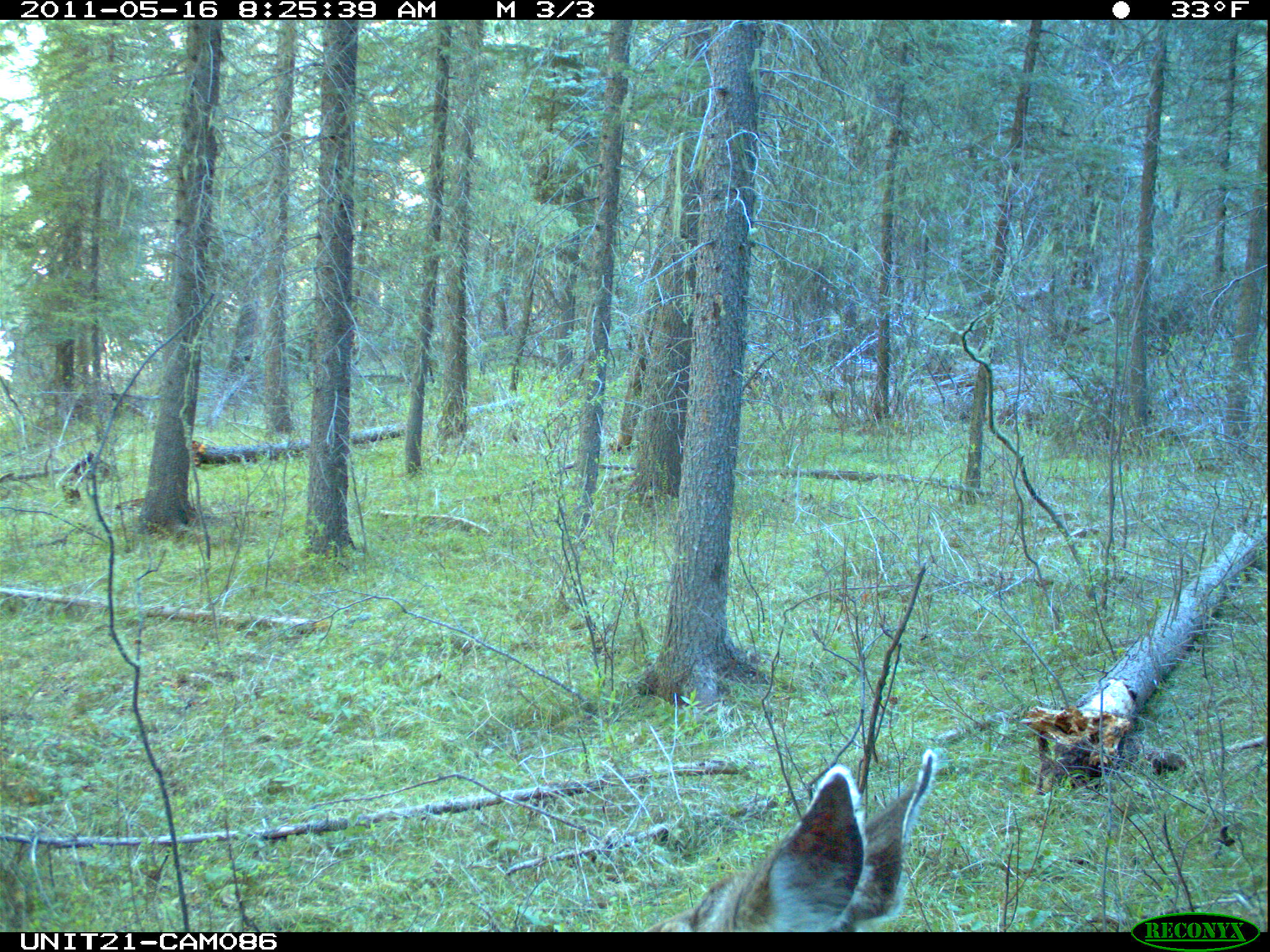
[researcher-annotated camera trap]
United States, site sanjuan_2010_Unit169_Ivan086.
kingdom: Animalia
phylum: Chordata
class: Mammalia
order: Artiodactyla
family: Cervidae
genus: Odocoileus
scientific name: Odocoileus hemionus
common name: mule deer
Odocoileus hemionus (mule deer).